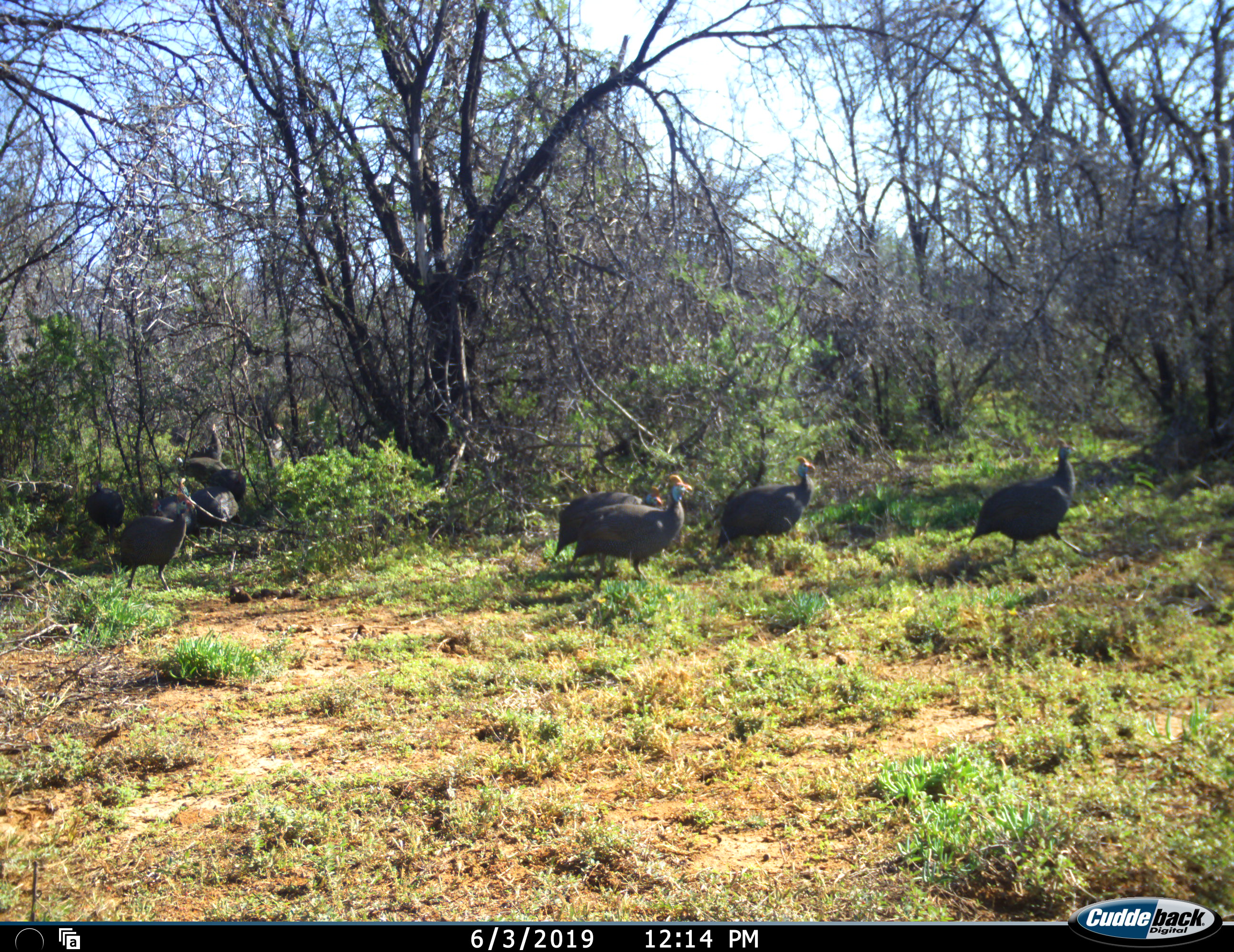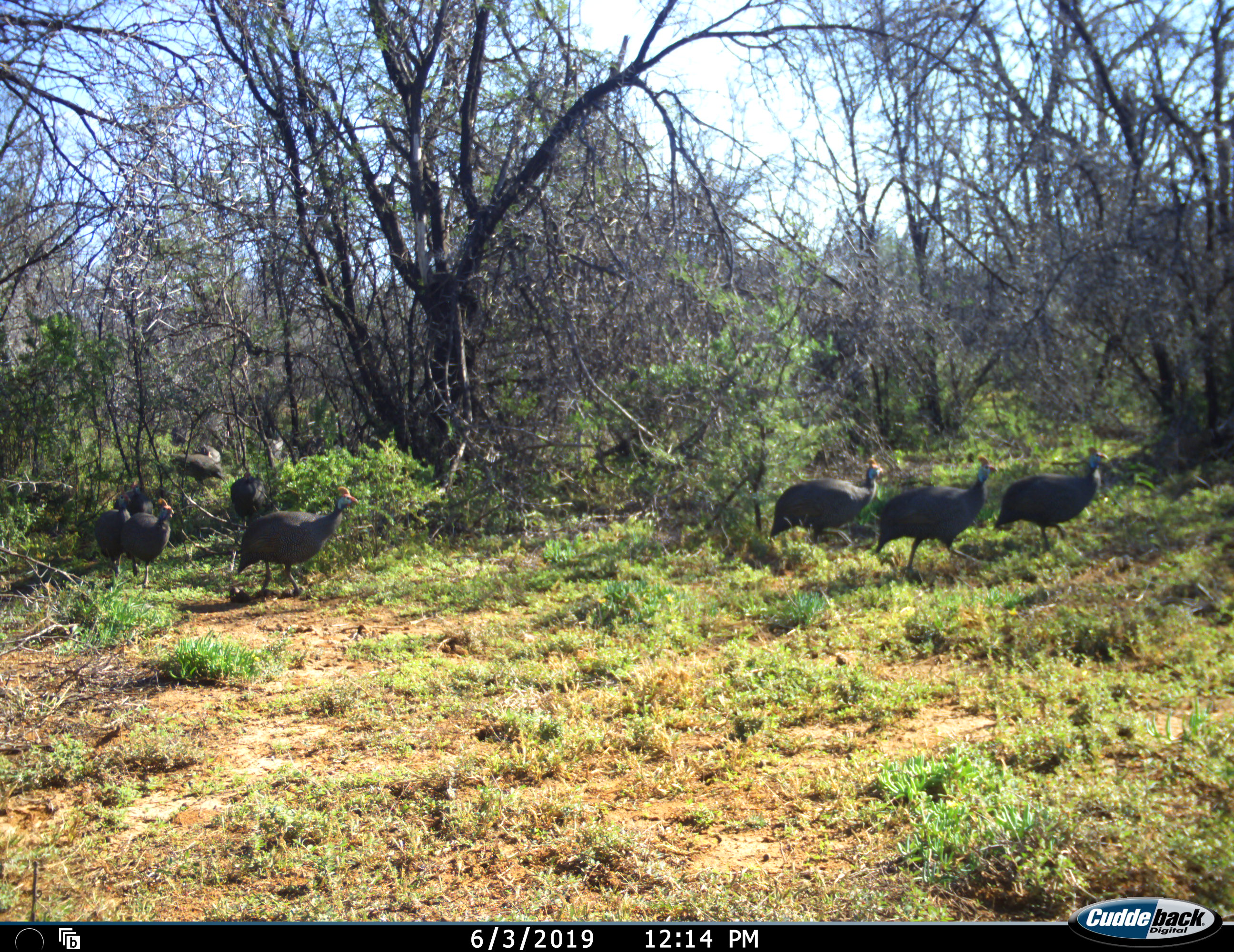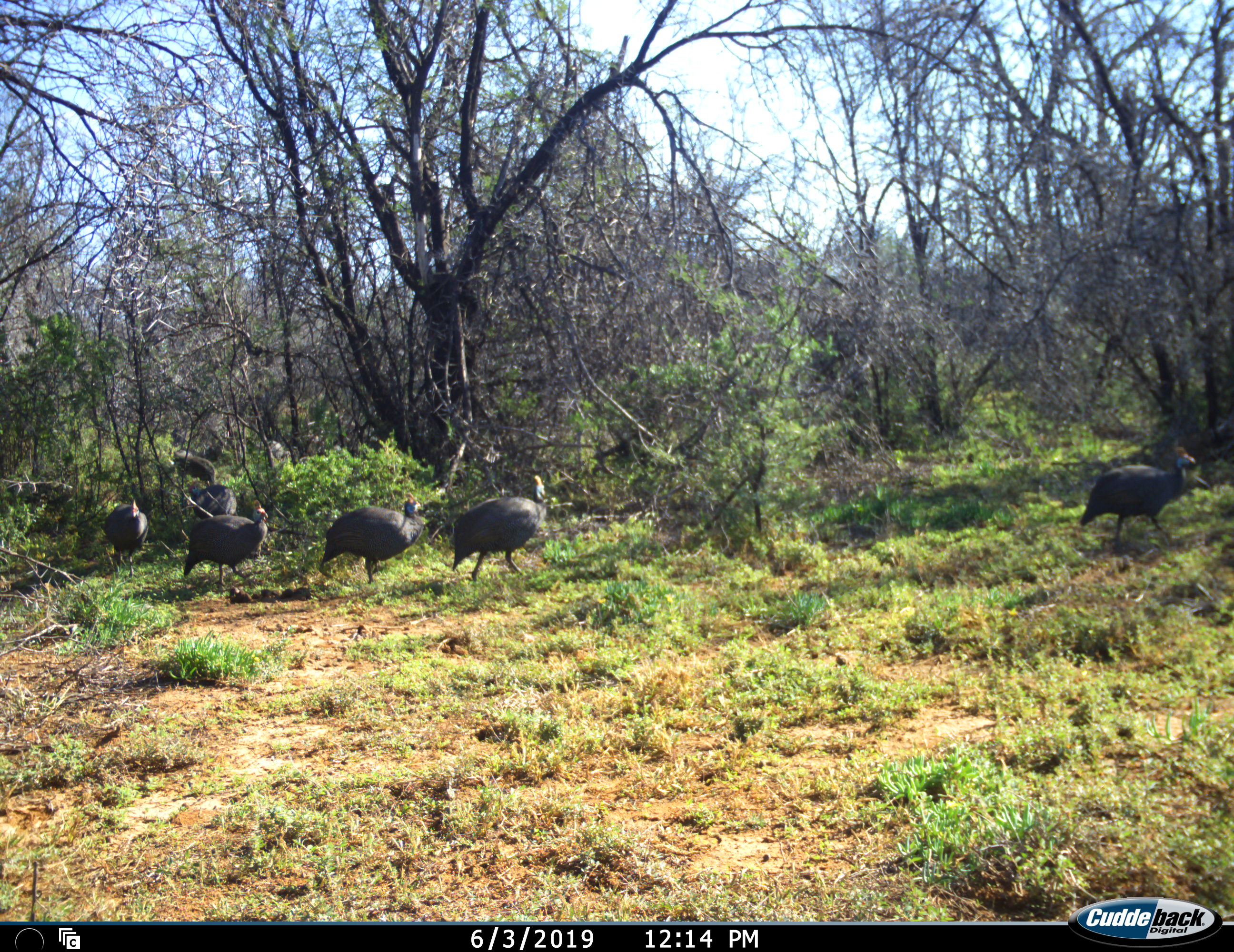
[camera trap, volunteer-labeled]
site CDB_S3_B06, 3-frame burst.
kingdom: Animalia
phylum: Chordata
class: Aves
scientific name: Aves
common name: bird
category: birdother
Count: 11-50.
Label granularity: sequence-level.